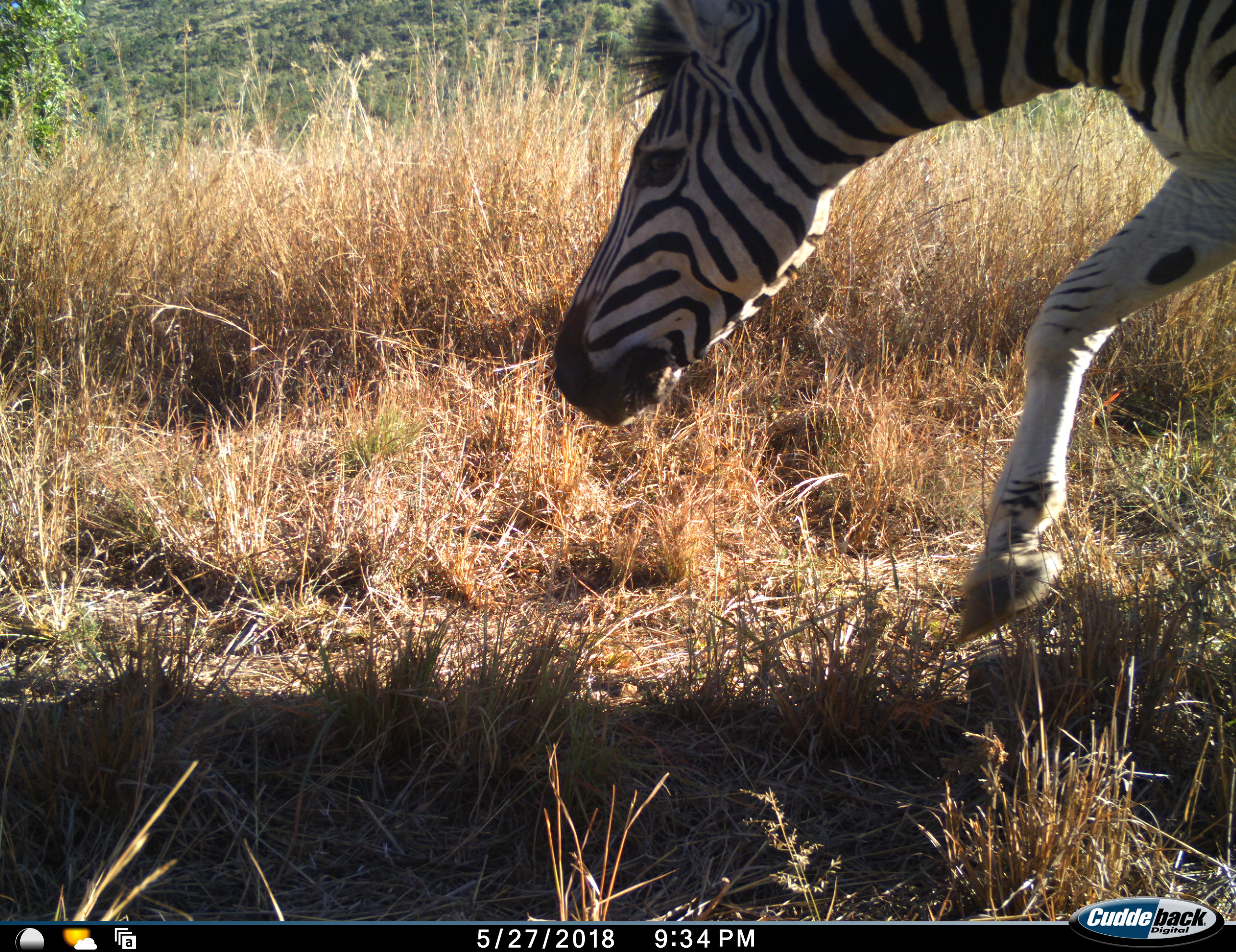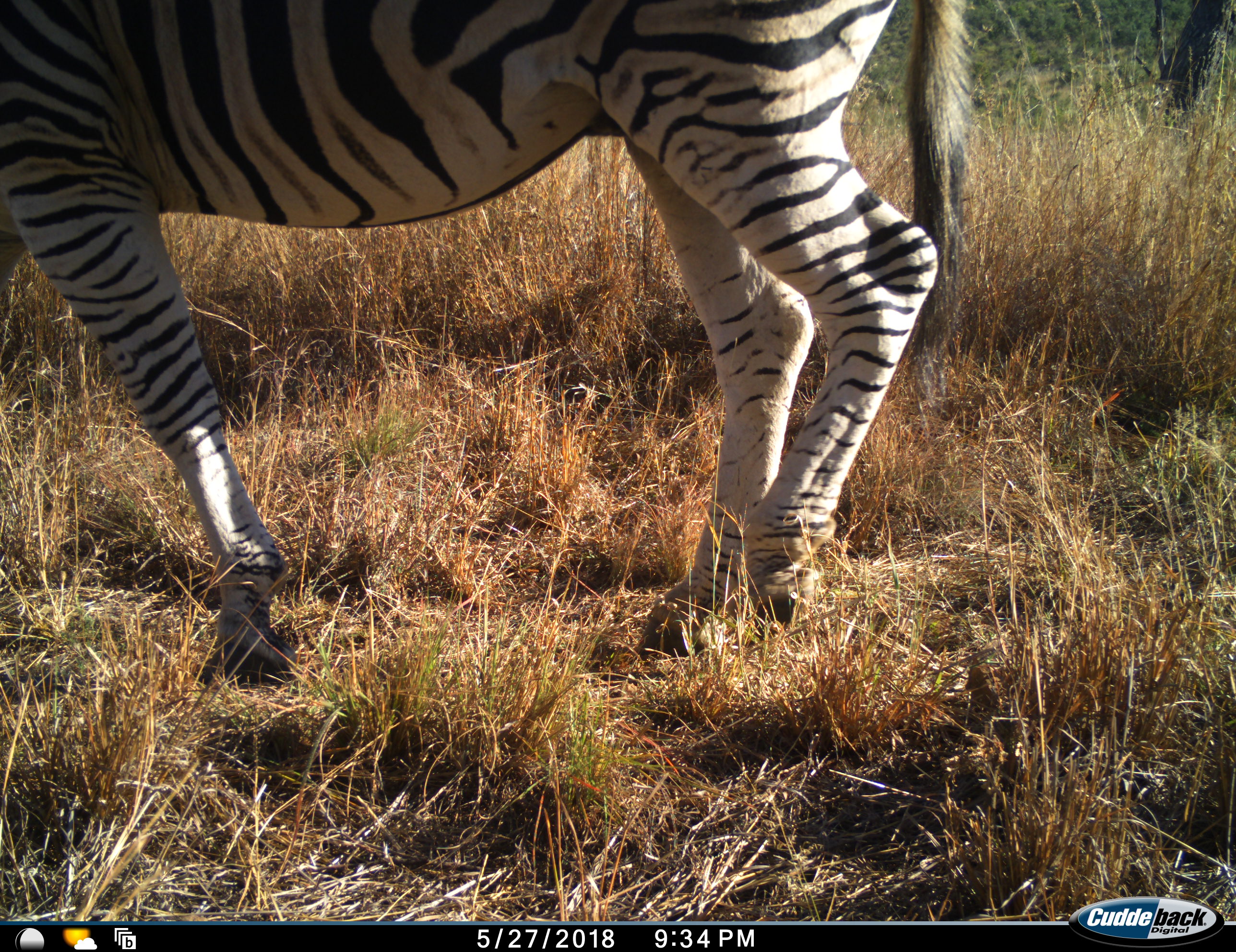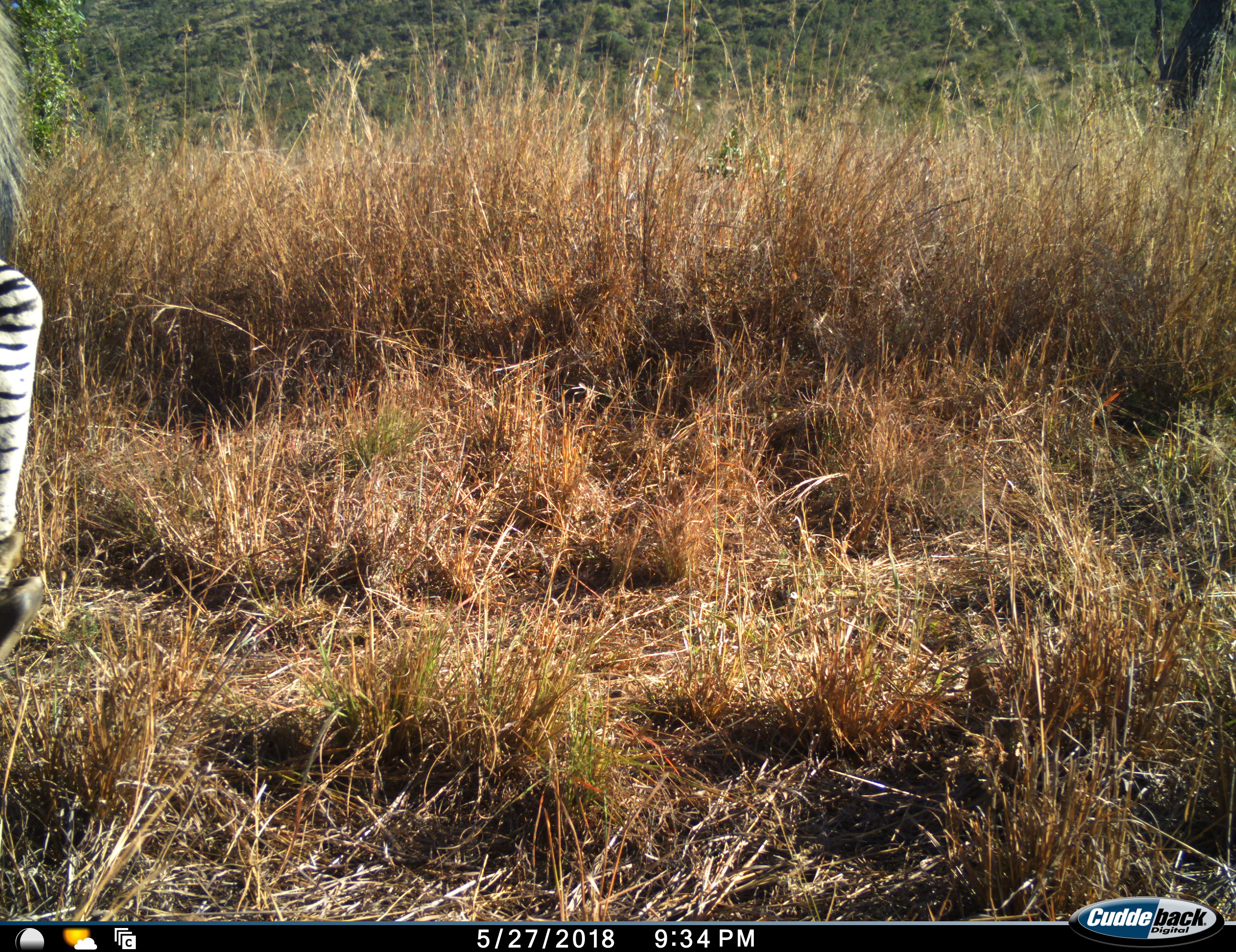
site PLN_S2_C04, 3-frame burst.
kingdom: Animalia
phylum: Chordata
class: Mammalia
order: Perissodactyla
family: Equidae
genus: Equus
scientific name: Equus quagga burchellii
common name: burchell's zebra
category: zebraburchells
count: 1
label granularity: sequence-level